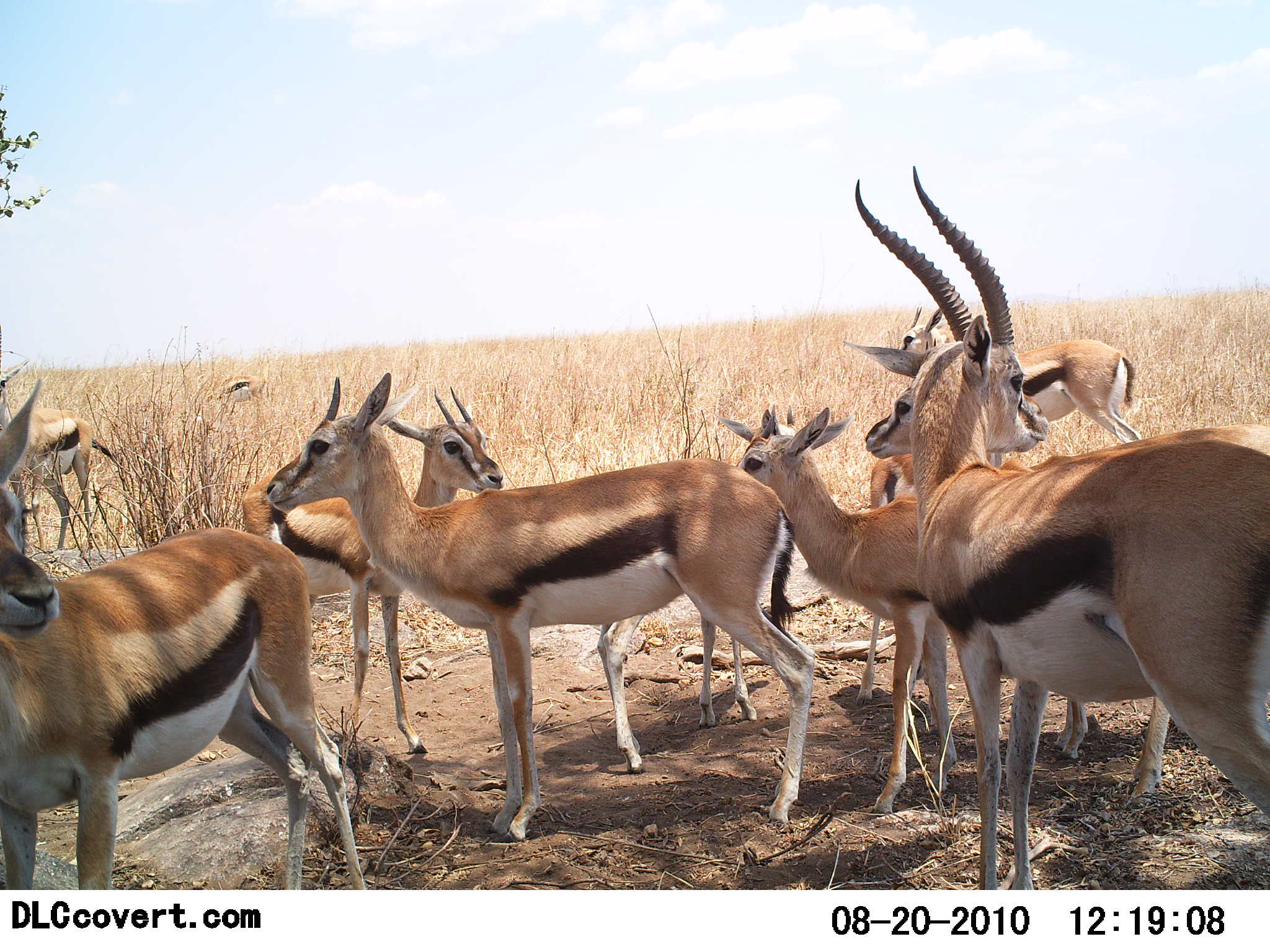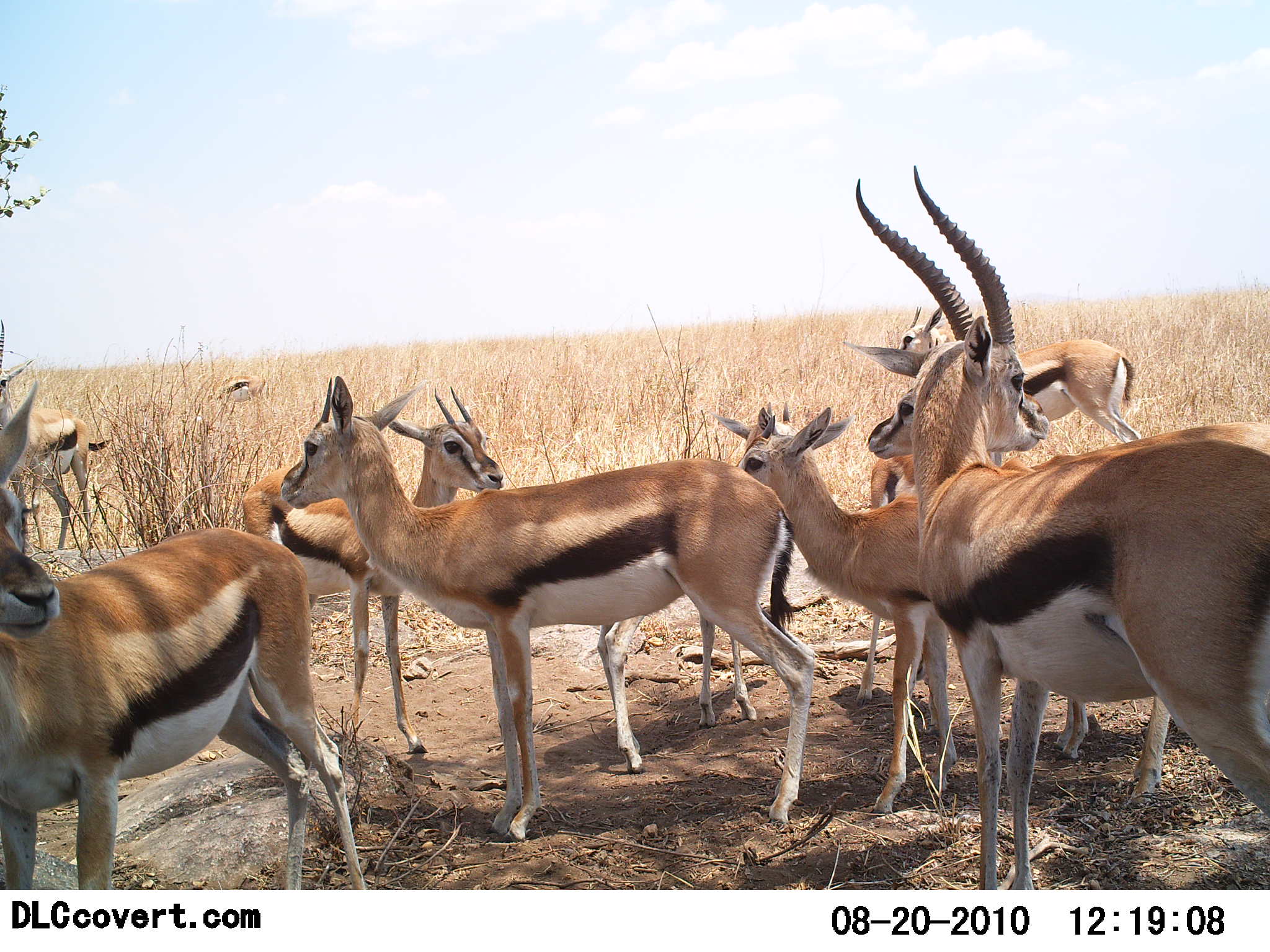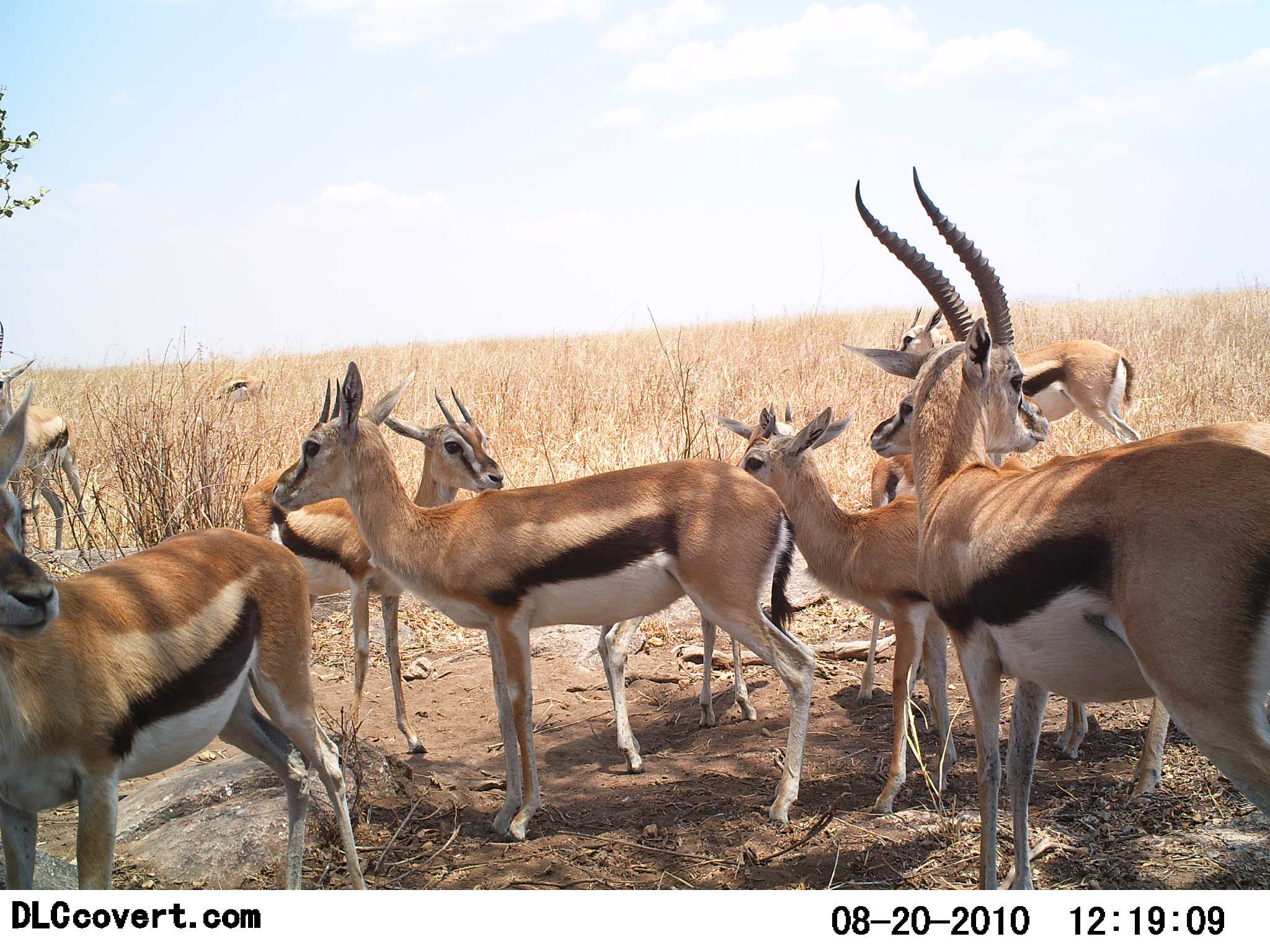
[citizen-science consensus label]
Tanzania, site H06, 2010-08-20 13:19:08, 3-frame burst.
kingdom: Animalia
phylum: Chordata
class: Mammalia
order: Artiodactyla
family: Bovidae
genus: Eudorcas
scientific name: Eudorcas thomsonii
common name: thomson's gazelle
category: gazellethomsons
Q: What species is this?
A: Gazellethomsons (thomson's gazelle) (Eudorcas thomsonii).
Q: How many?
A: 9.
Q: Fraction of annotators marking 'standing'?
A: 100%.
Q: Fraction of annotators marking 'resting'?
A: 0%.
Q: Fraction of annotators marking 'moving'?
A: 0%.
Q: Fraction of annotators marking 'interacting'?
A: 0%.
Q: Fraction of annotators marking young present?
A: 22%.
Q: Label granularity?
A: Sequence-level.